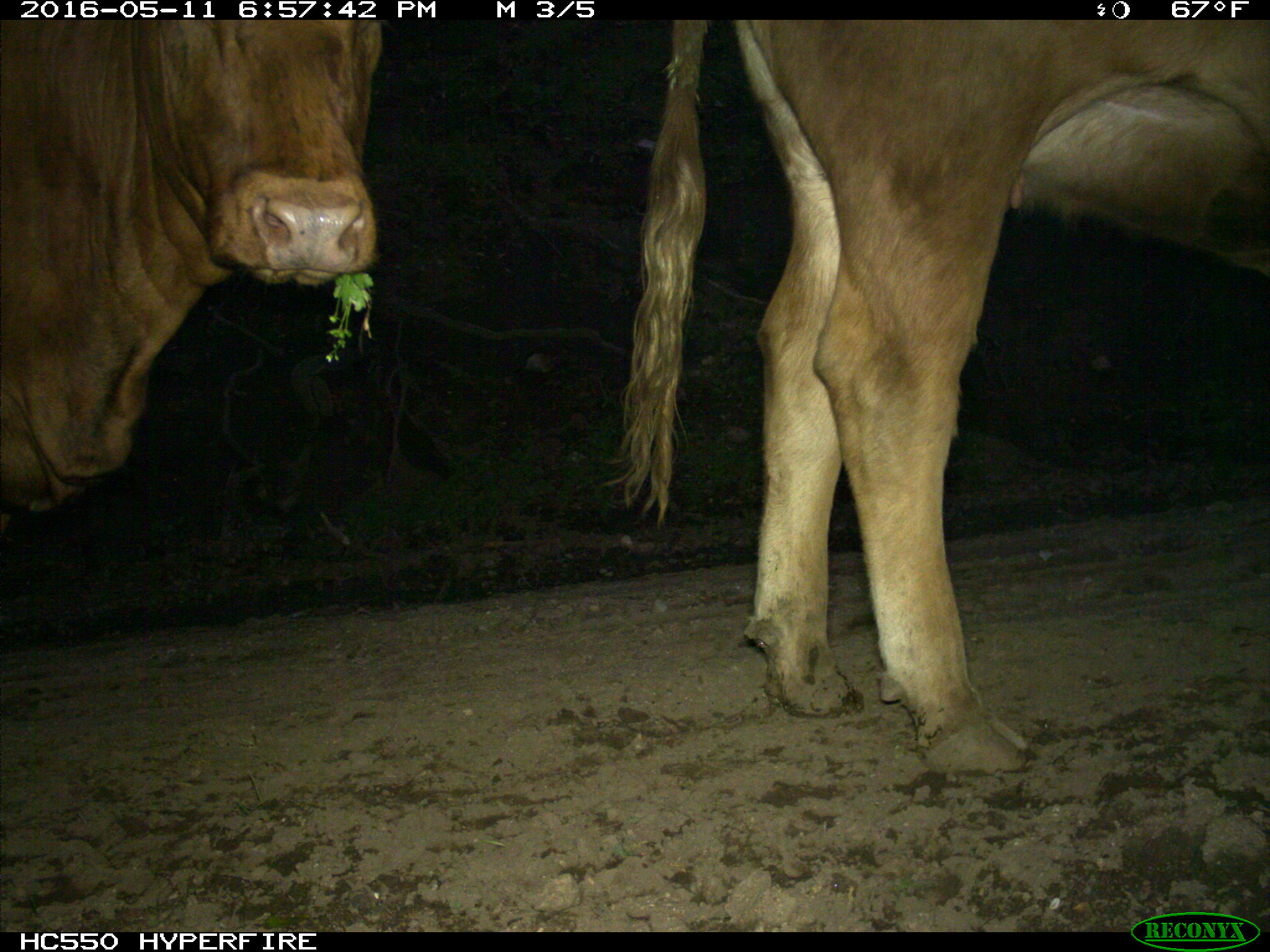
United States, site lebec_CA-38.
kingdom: Animalia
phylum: Chordata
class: Mammalia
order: Artiodactyla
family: Bovidae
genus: Bos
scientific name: Bos taurus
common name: domestic cow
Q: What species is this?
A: Bos taurus (domestic cow).